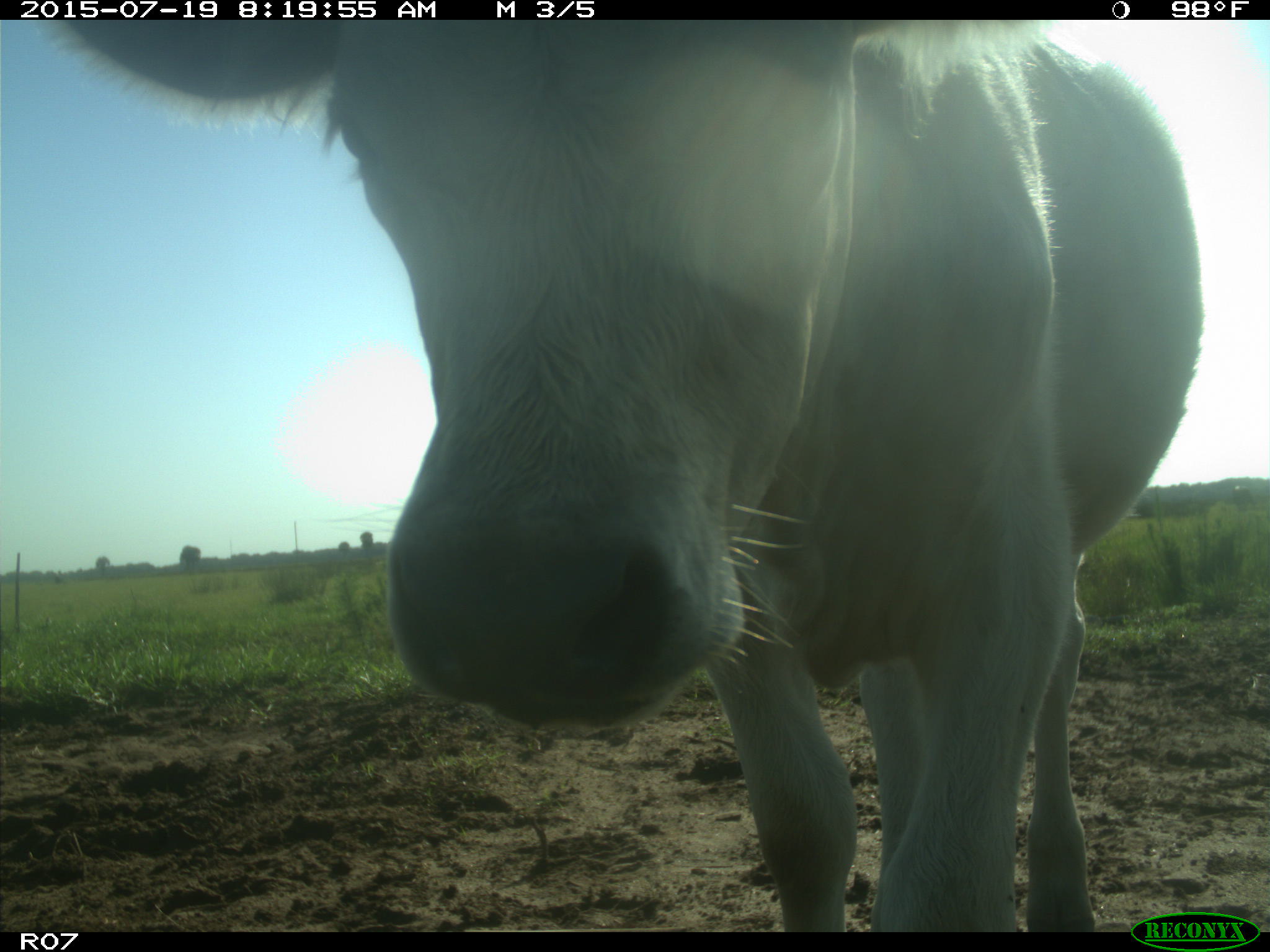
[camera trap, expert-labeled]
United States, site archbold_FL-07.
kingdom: Animalia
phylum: Chordata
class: Mammalia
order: Artiodactyla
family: Bovidae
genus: Bos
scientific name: Bos taurus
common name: domestic cow